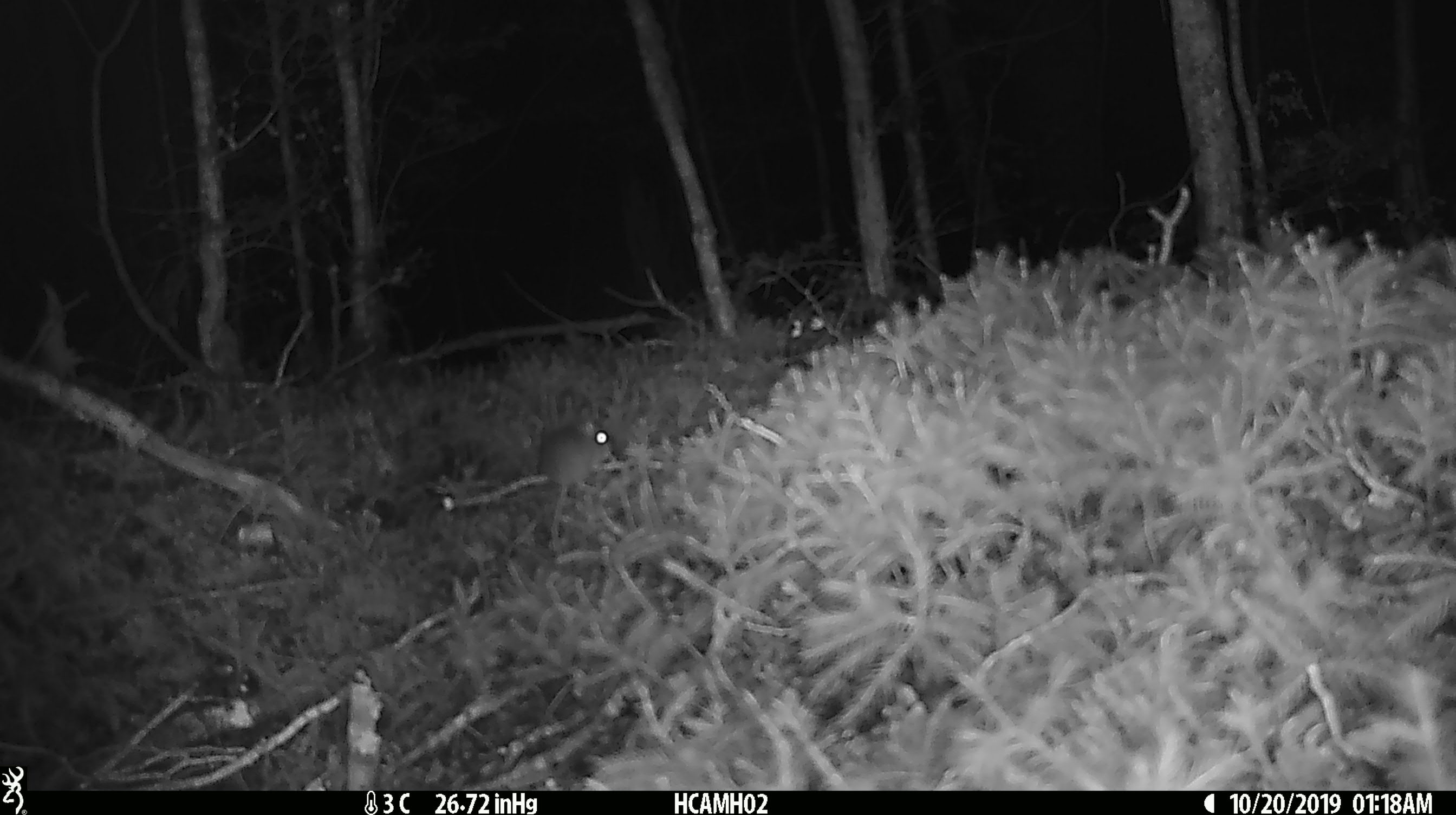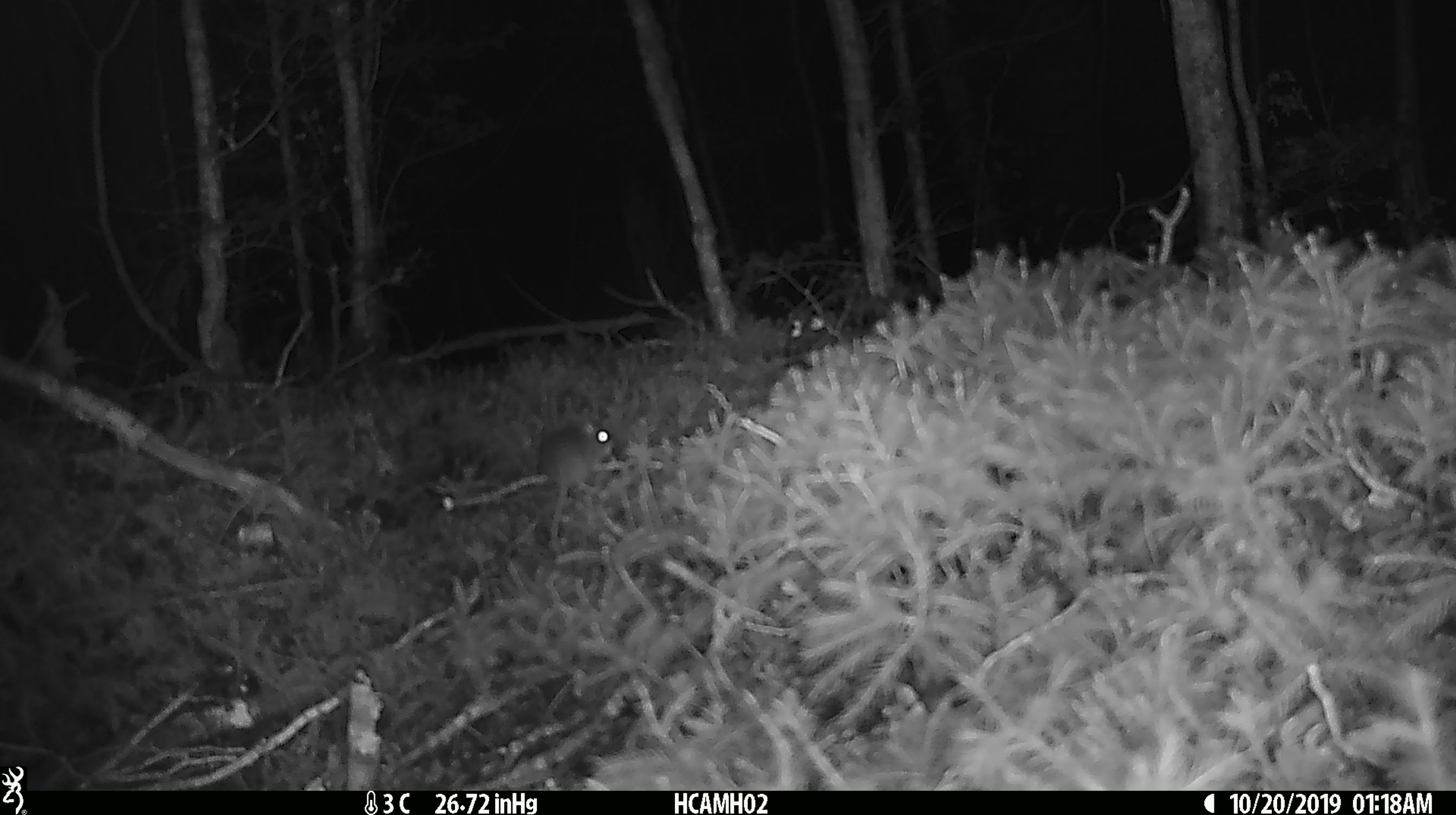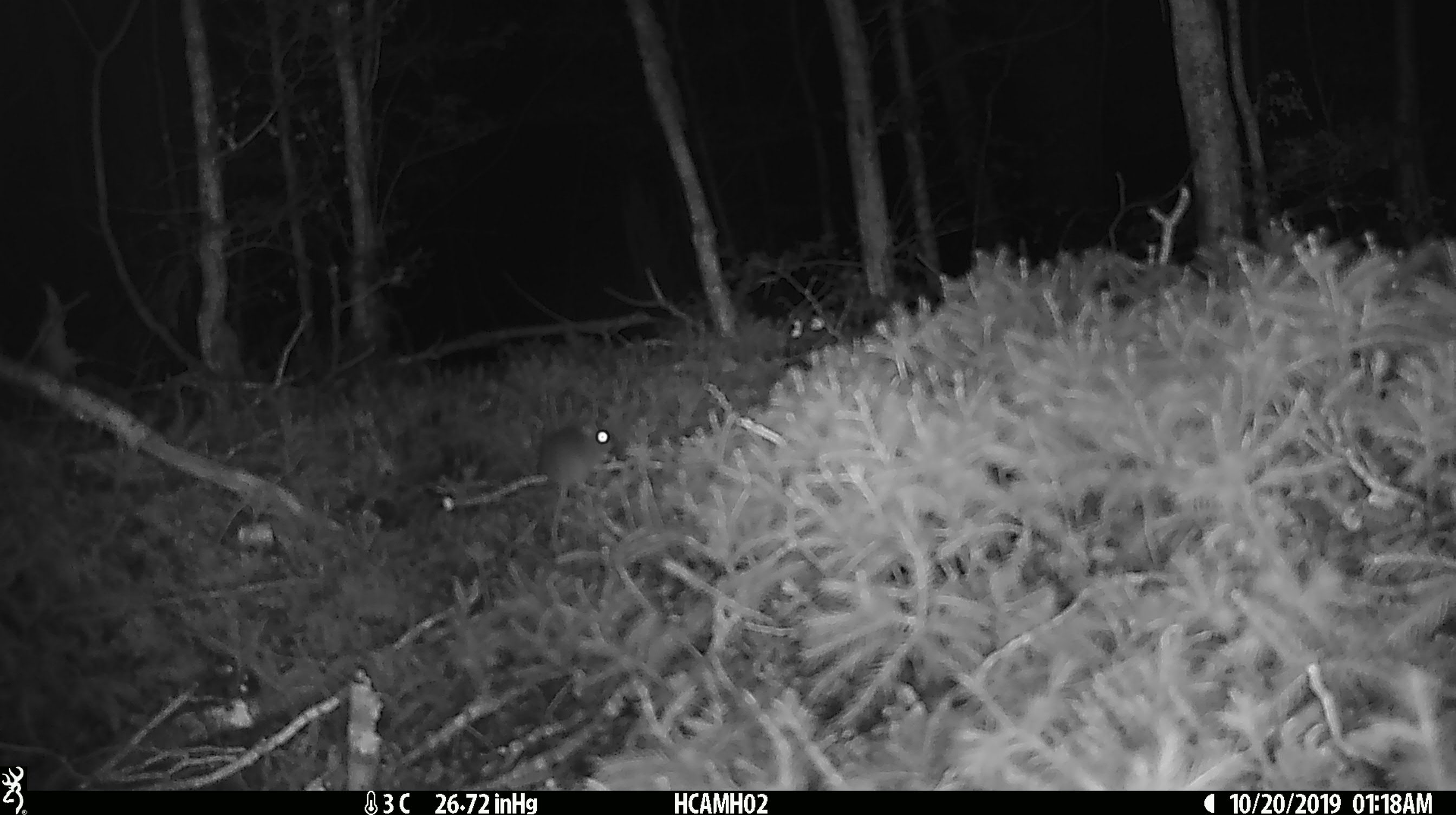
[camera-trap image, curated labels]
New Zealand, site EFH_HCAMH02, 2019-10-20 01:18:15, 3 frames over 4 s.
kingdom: Animalia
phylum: Chordata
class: Mammalia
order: Rodentia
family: Muridae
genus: Mus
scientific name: Mus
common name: mouse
Mouse (Mus).